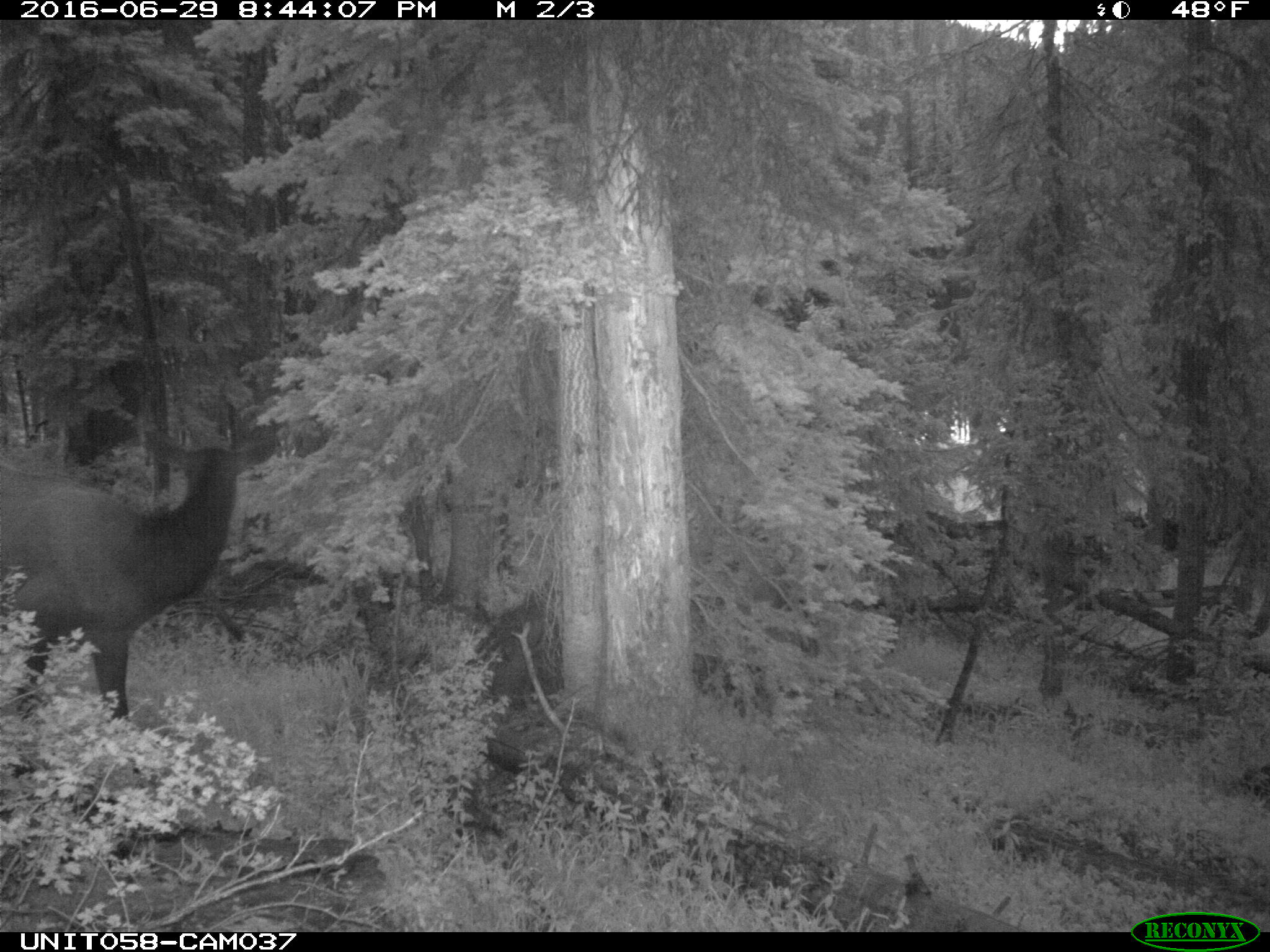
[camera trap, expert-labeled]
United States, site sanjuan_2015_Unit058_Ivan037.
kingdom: Animalia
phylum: Chordata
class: Mammalia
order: Artiodactyla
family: Cervidae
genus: Cervus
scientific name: Cervus elaphus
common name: red deer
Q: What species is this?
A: Cervus elaphus (red deer).